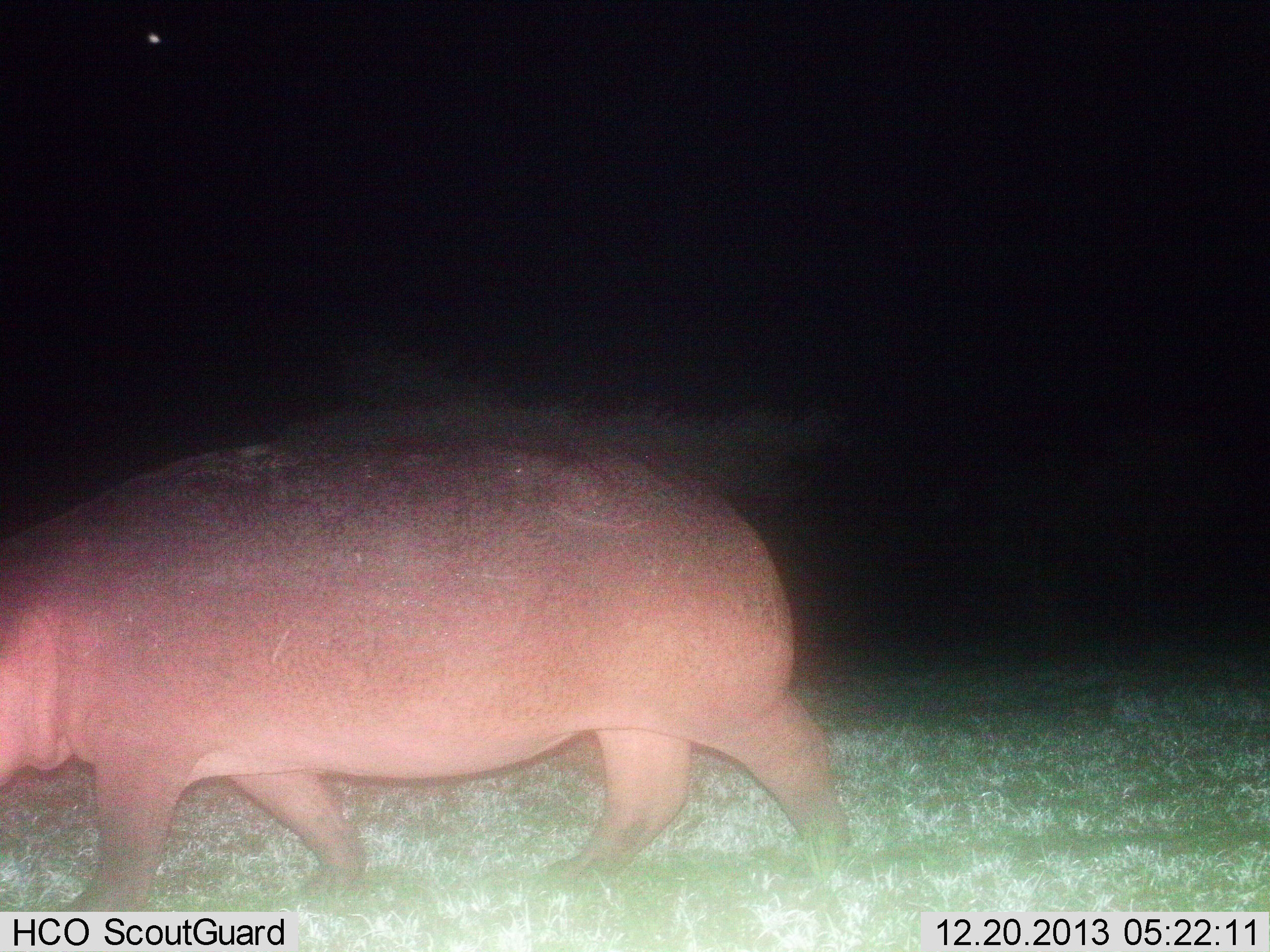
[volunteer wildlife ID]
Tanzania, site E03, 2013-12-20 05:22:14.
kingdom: Animalia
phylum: Chordata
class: Mammalia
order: Artiodactyla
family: Hippopotamidae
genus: Hippopotamus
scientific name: Hippopotamus amphibius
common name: hippopotamus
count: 1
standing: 0%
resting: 0%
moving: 100%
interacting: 0%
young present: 0%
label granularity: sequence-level